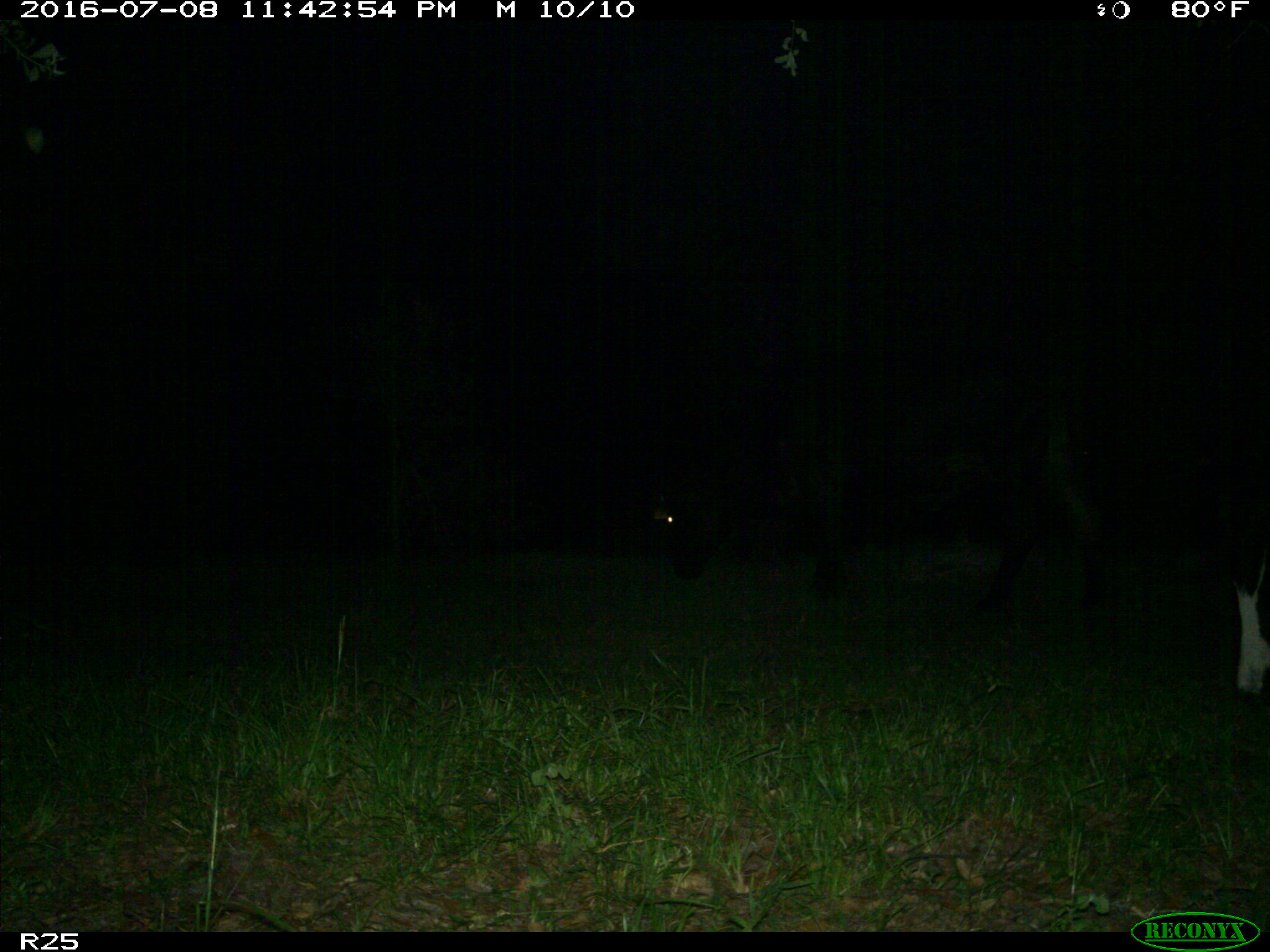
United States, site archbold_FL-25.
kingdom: Animalia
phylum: Chordata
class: Mammalia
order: Artiodactyla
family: Bovidae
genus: Bos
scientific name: Bos taurus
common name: domestic cow